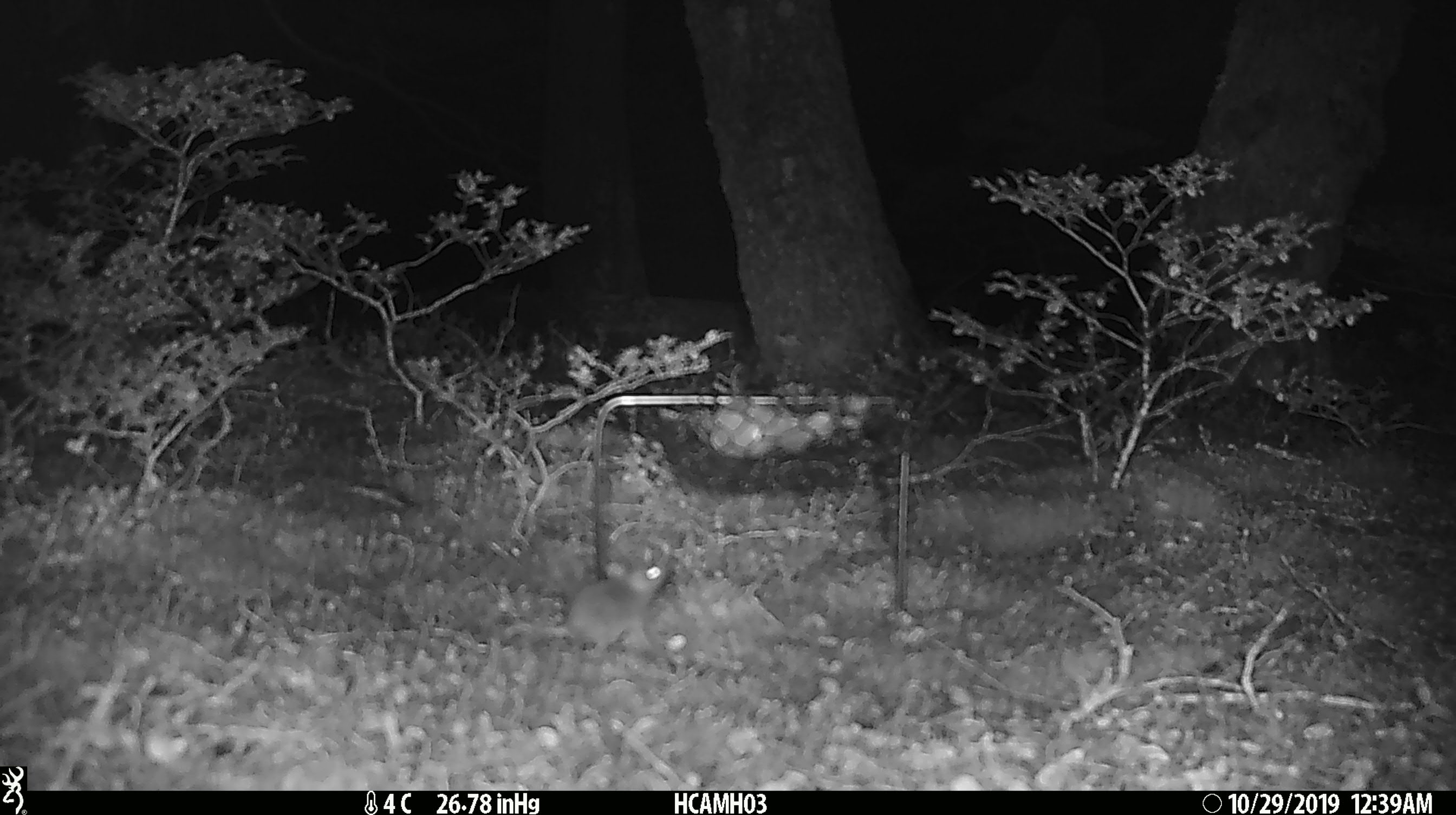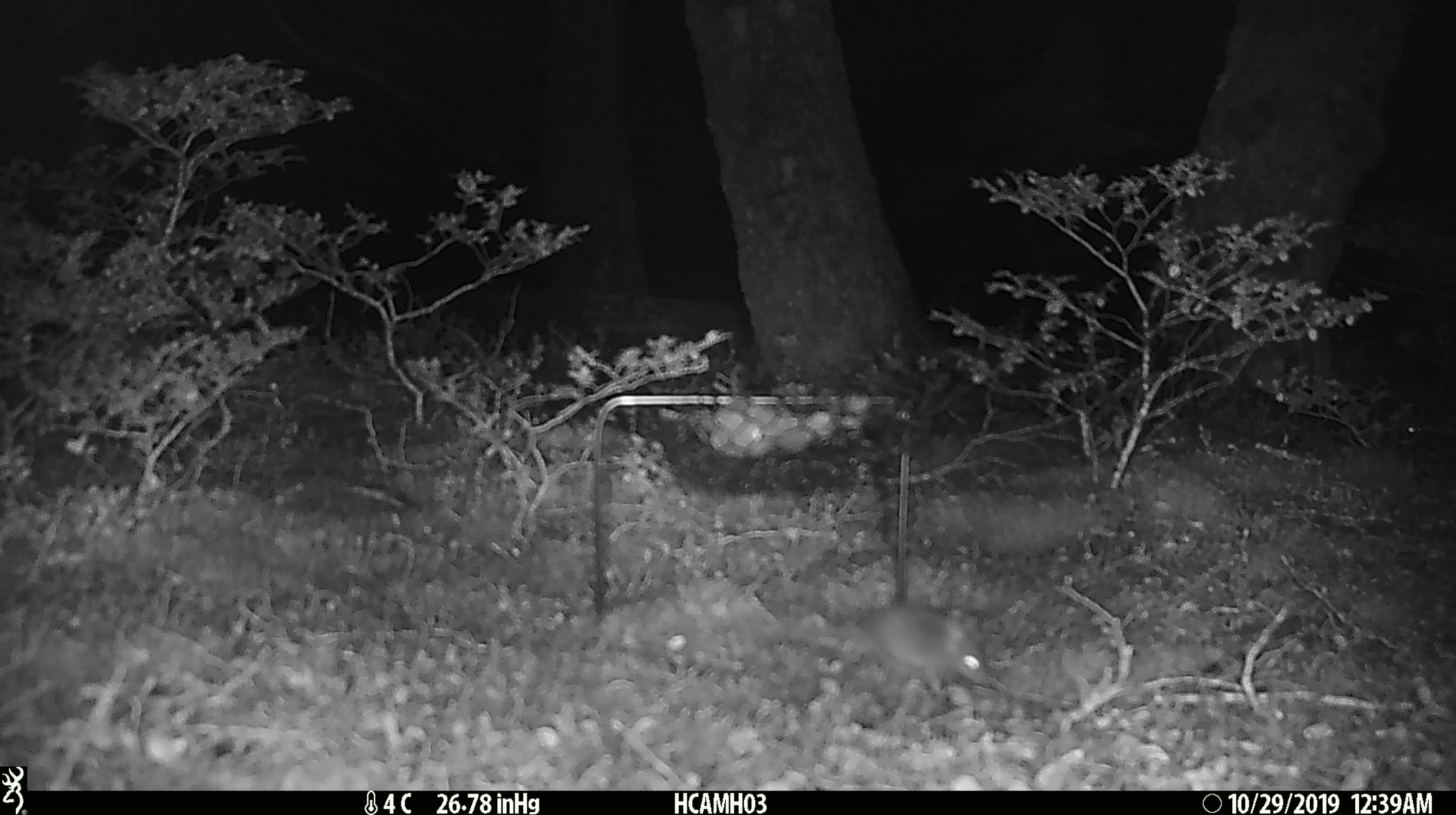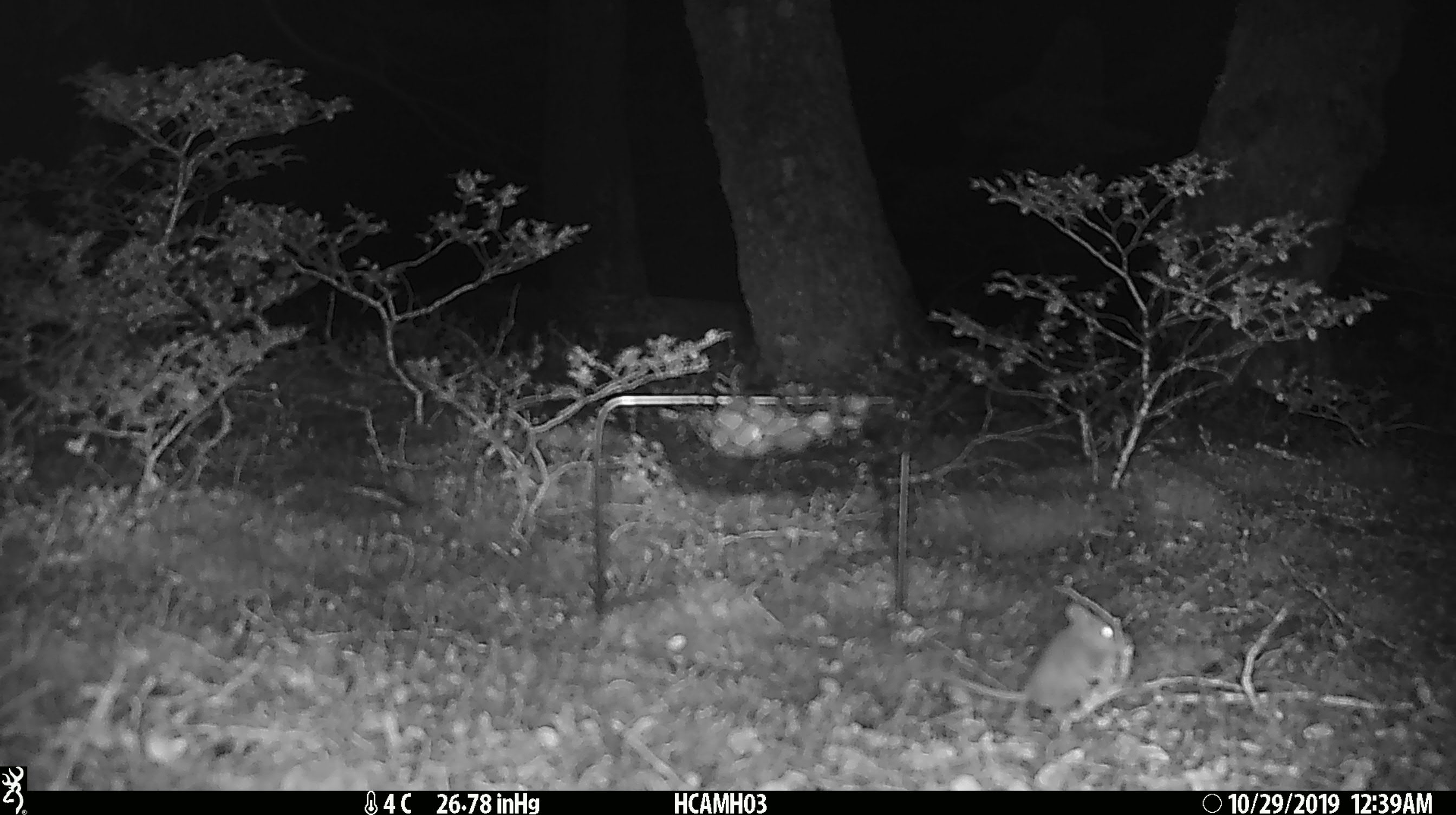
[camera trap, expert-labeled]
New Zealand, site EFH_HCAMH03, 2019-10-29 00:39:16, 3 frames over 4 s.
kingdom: Animalia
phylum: Chordata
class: Mammalia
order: Rodentia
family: Muridae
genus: Mus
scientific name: Mus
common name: mouse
Mouse (Mus).